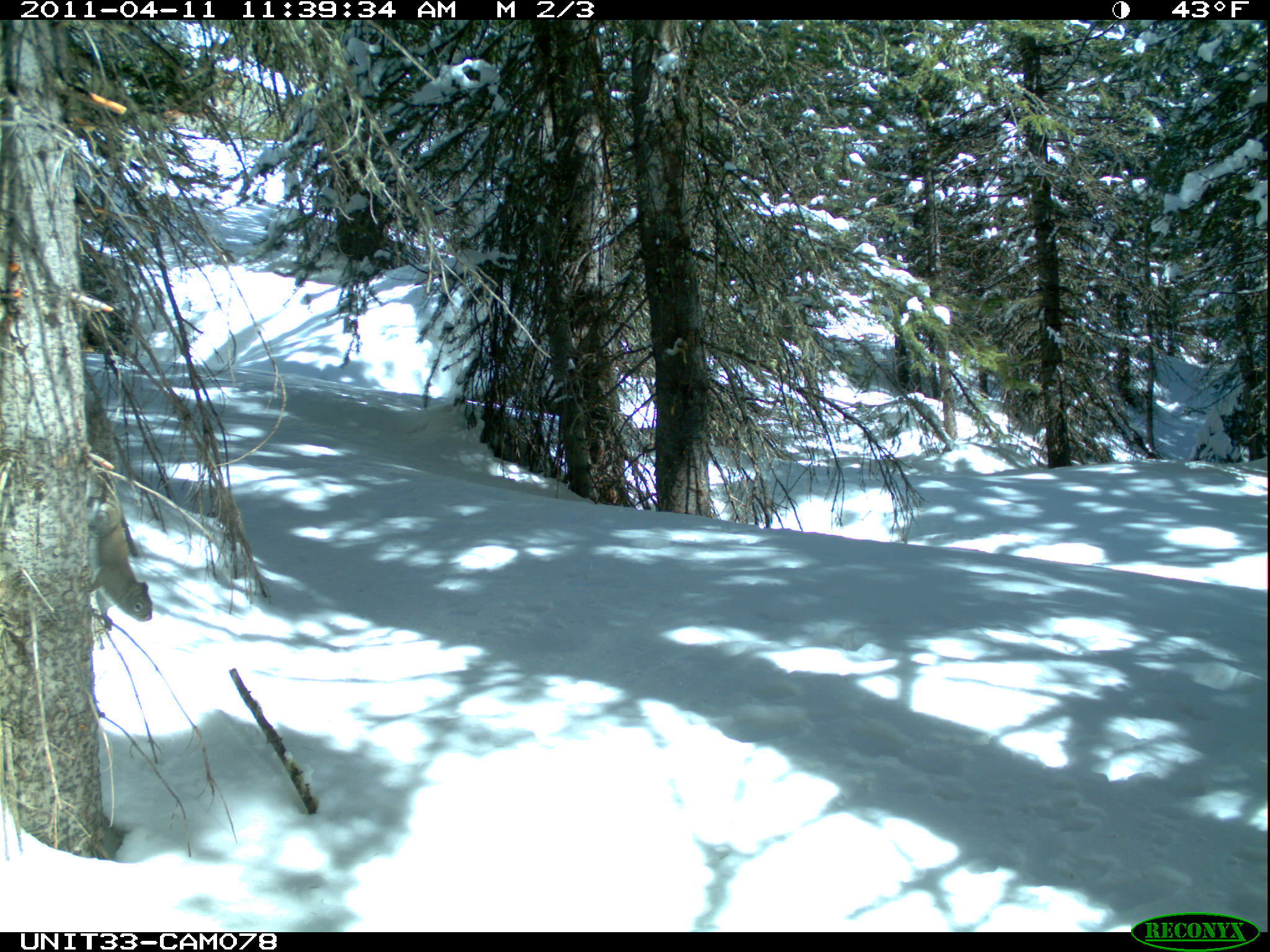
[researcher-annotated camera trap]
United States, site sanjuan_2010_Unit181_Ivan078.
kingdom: Animalia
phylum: Chordata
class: Mammalia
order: Rodentia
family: Sciuridae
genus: Tamiasciurus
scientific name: Tamiasciurus hudsonicus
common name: american red squirrel